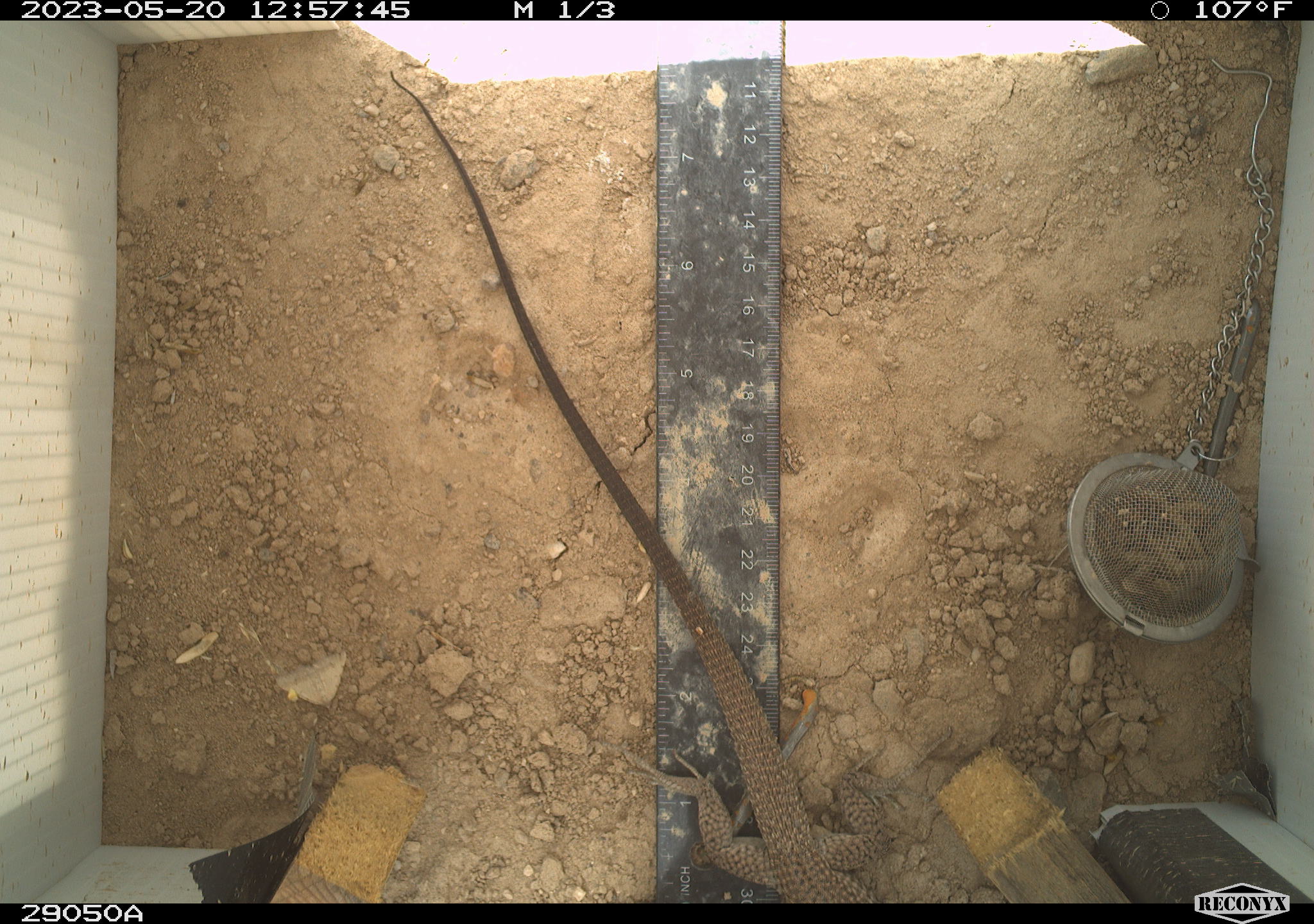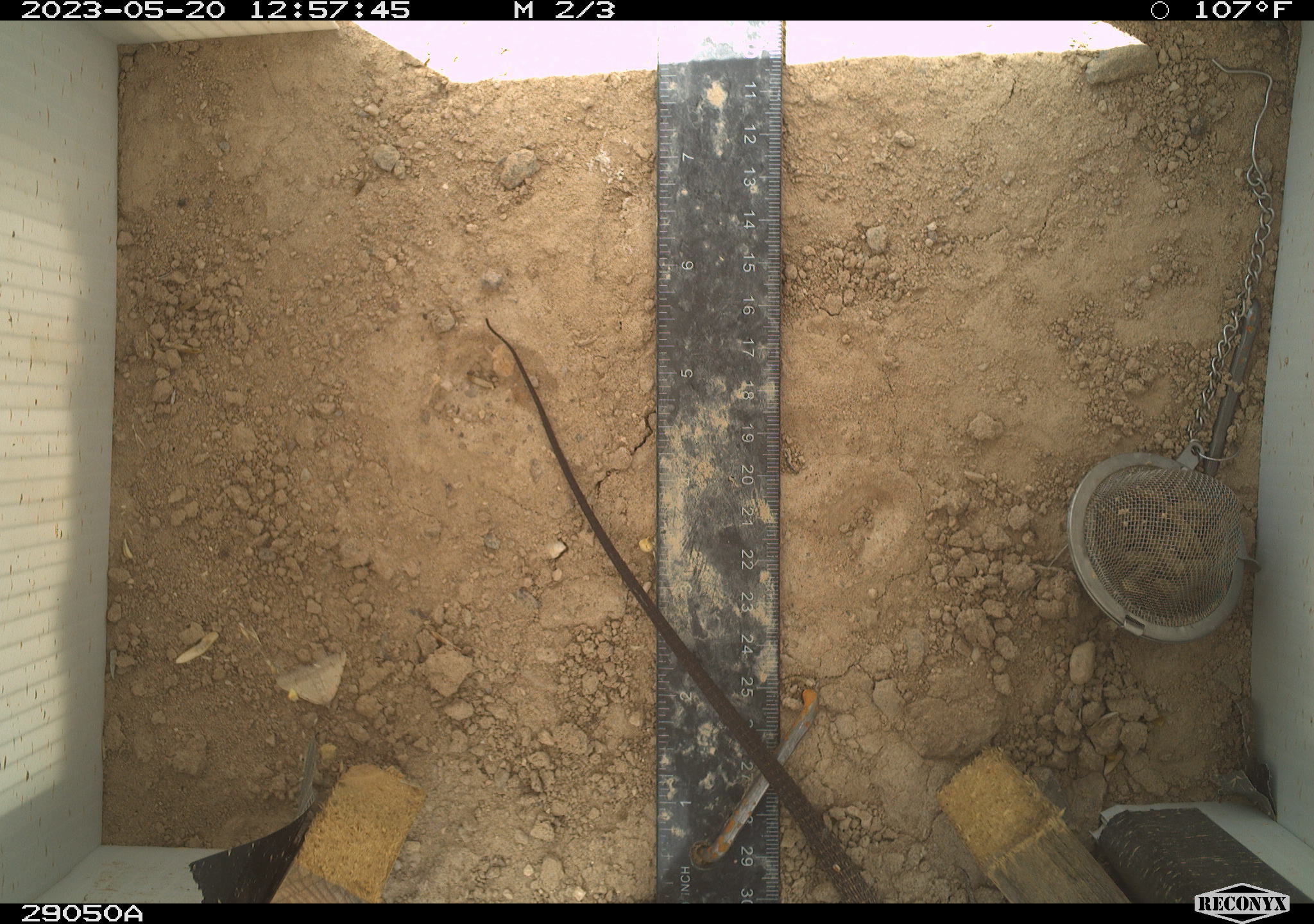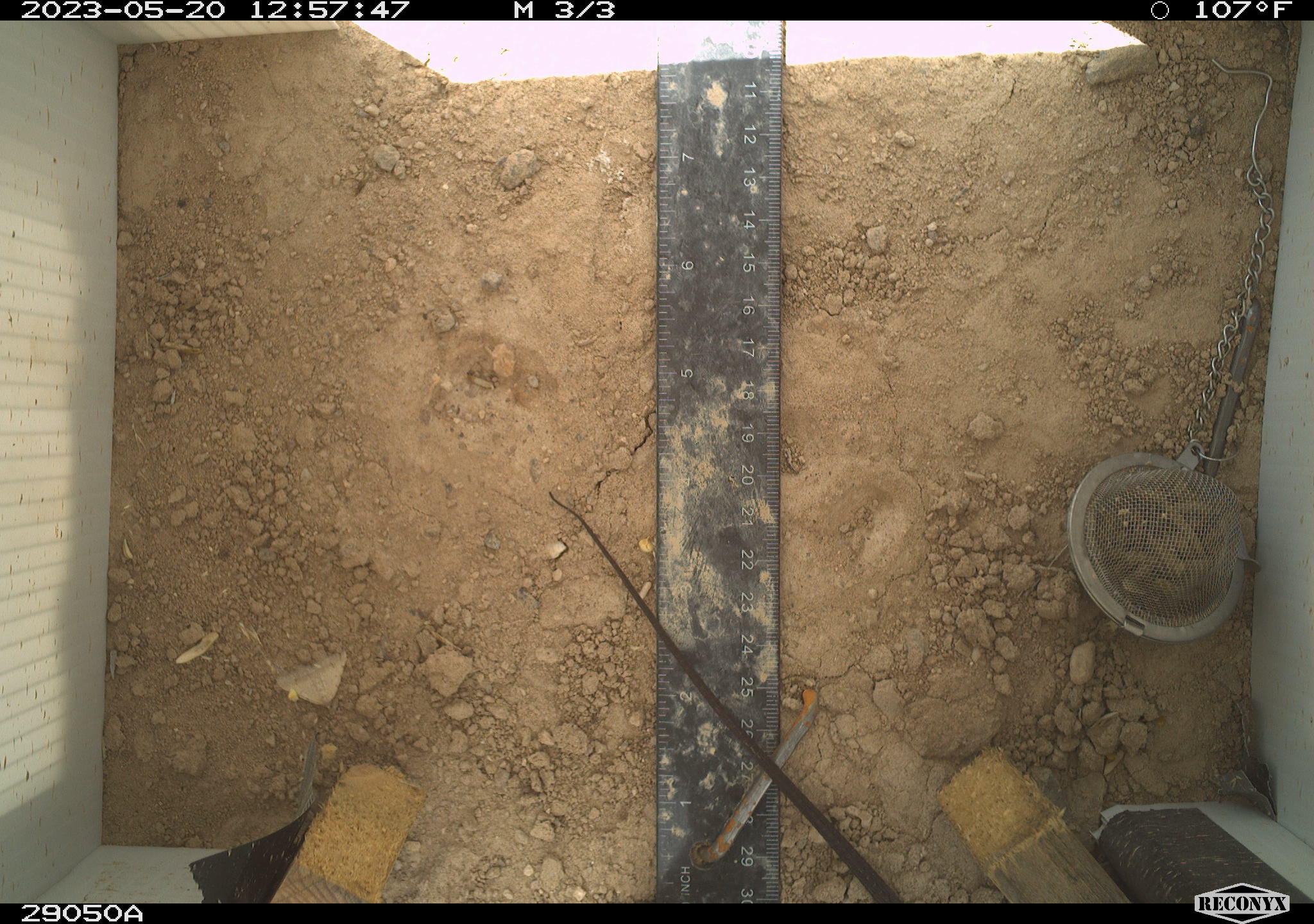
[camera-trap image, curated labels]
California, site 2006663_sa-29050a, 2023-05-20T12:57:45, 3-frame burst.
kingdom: Animalia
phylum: Chordata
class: Reptilia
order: Squamata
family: Teiidae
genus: Aspidoscelis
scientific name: Aspidoscelis tigris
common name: western whiptail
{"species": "western whiptail (Aspidoscelis tigris)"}